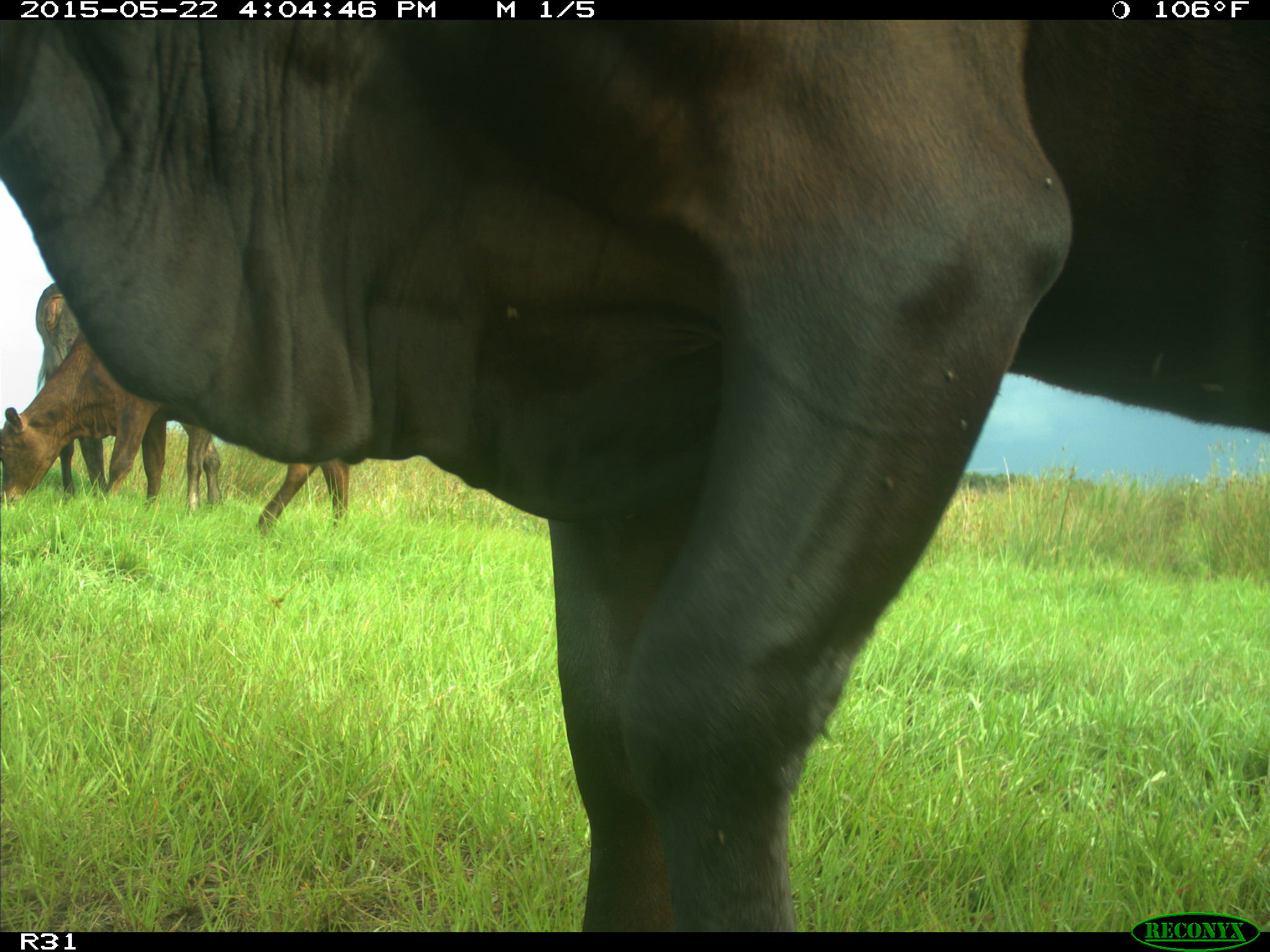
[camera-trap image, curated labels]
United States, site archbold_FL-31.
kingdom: Animalia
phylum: Chordata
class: Mammalia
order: Artiodactyla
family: Bovidae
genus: Bos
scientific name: Bos taurus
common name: domestic cow